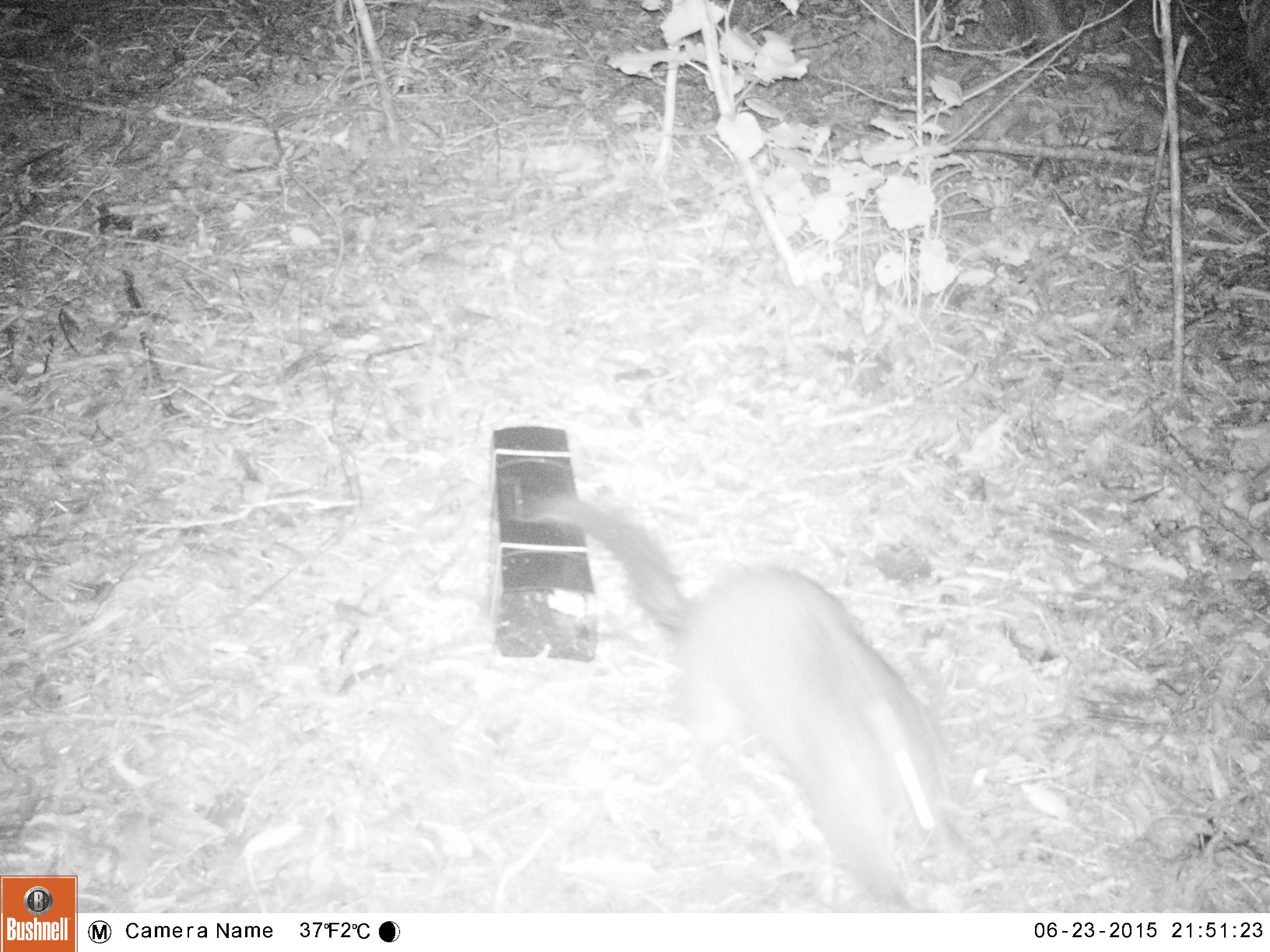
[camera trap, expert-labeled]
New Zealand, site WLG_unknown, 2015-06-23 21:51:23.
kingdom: Animalia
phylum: Chordata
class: Mammalia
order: Diprotodontia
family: Phalangeridae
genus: Trichosurus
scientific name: Trichosurus vulpecula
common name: common brushtail possum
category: possum